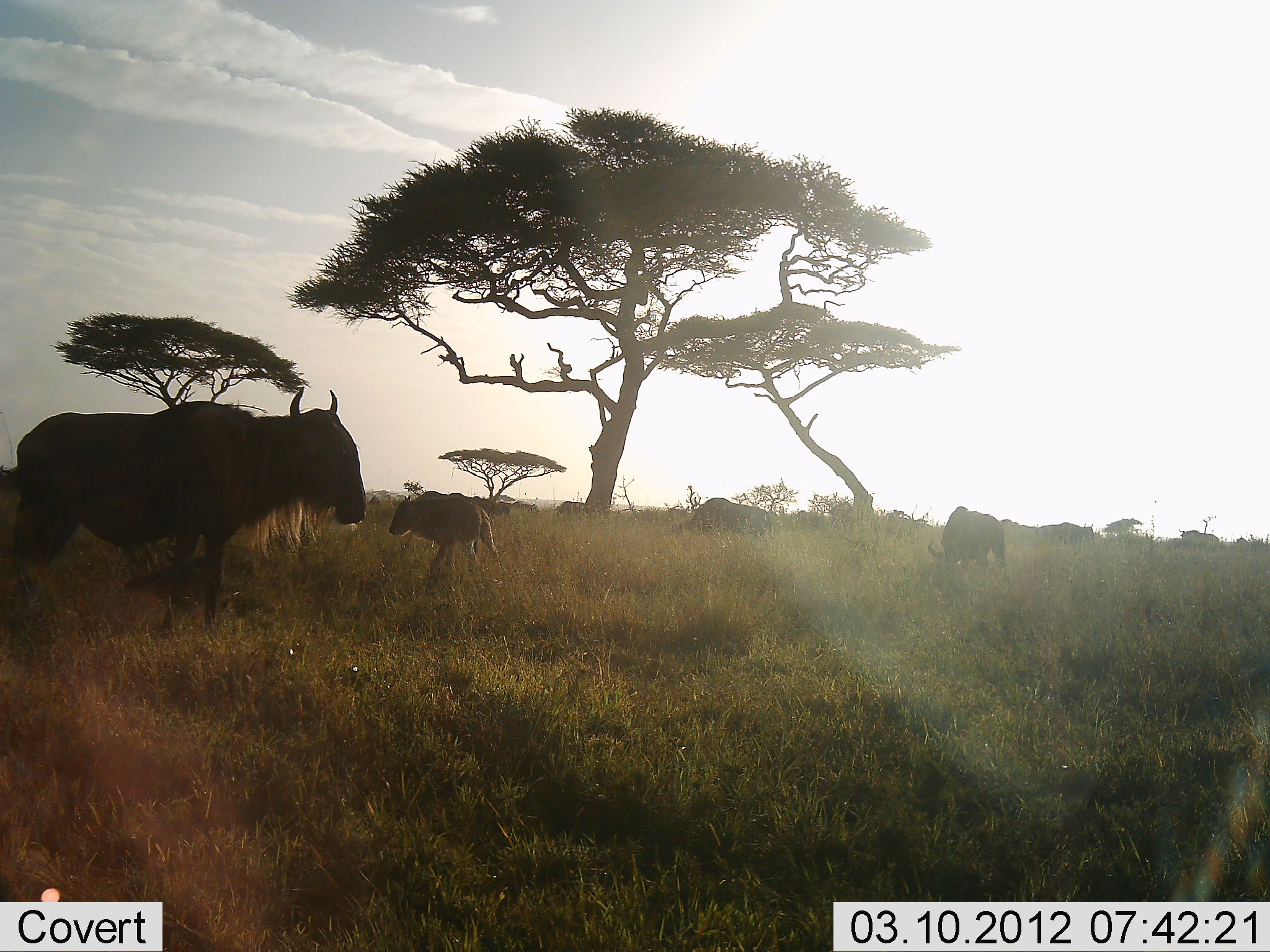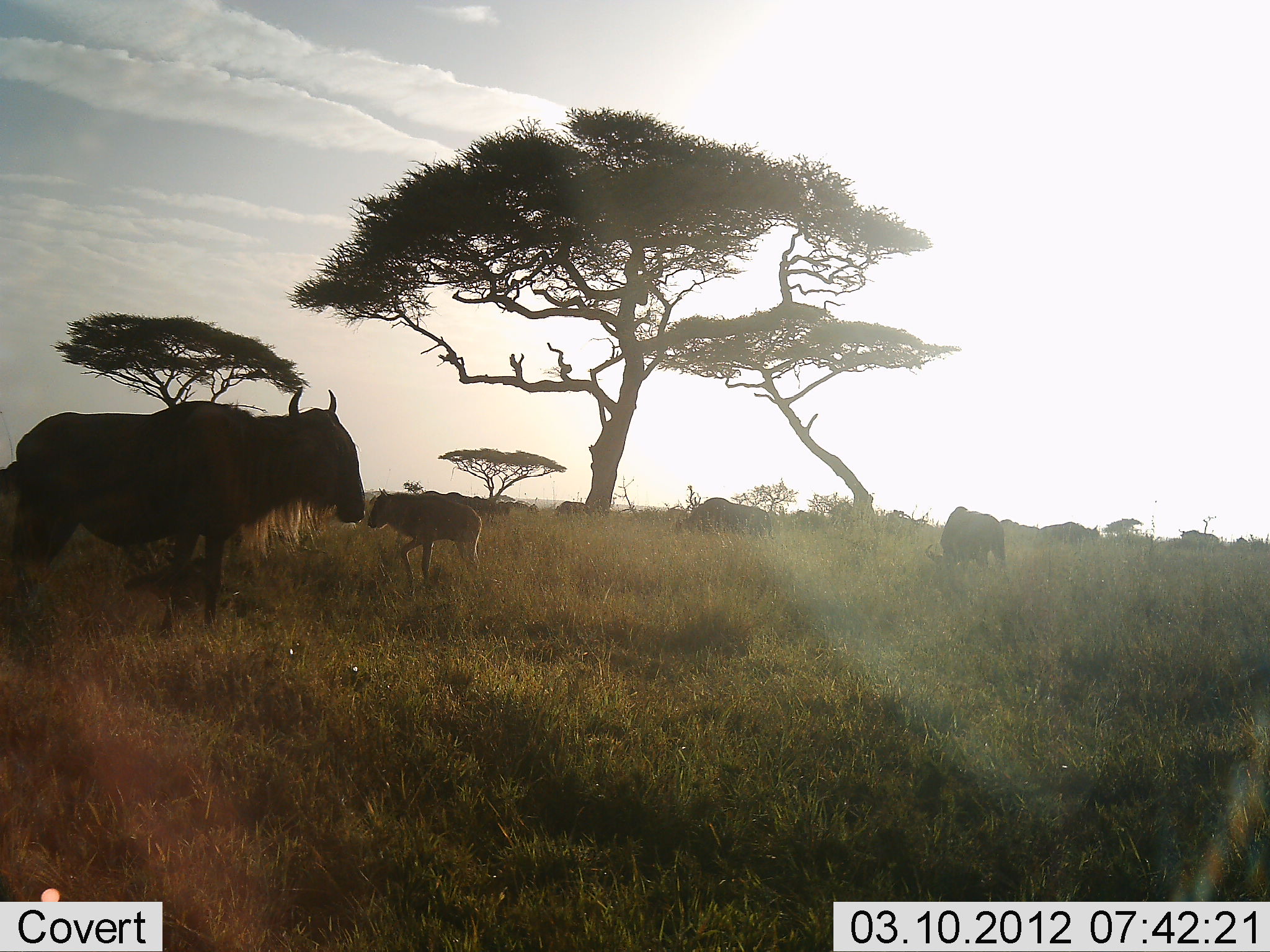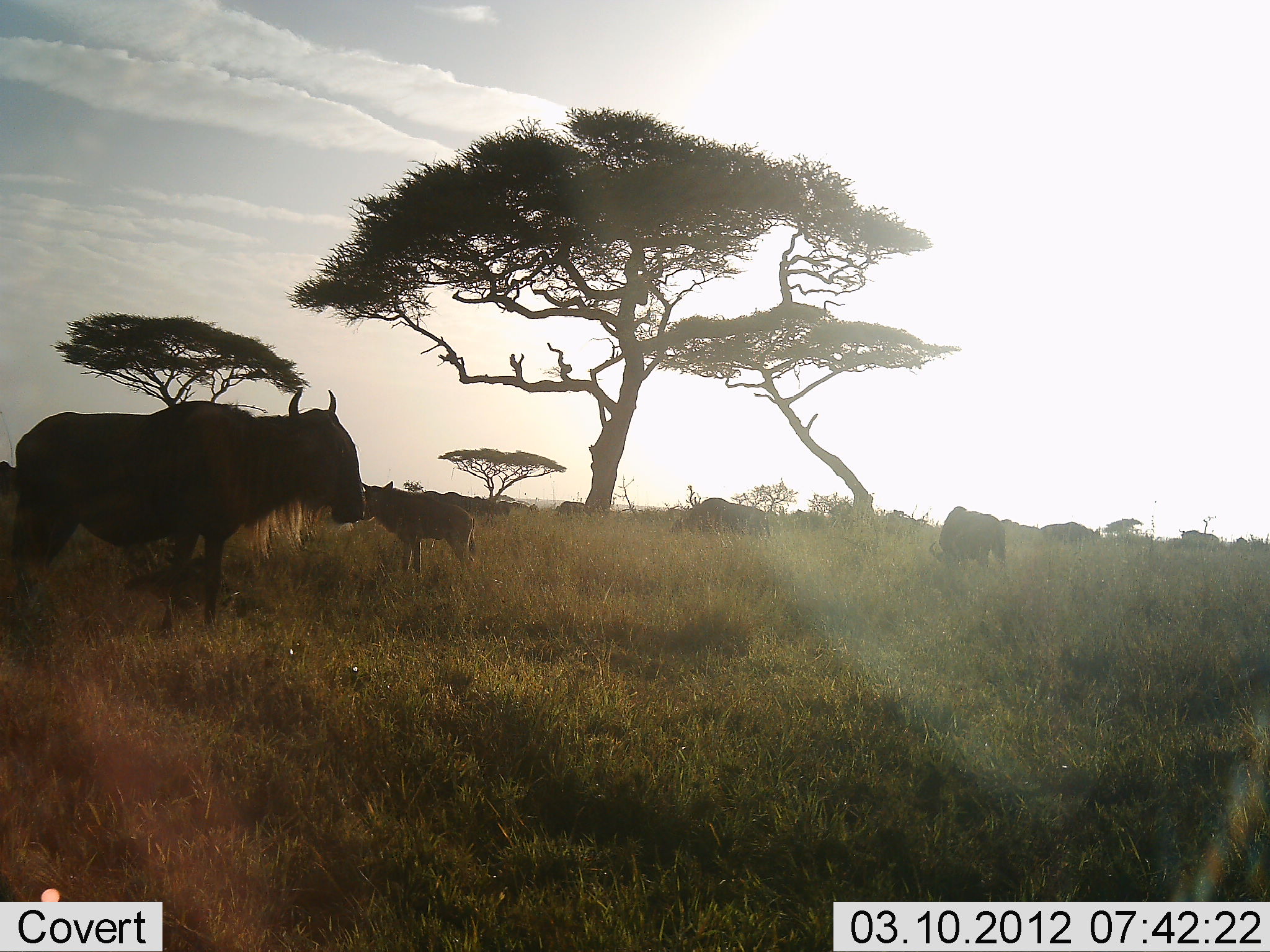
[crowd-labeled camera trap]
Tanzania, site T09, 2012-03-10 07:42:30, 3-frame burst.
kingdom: Animalia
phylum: Chordata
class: Mammalia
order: Artiodactyla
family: Bovidae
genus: Connochaetes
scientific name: Connochaetes taurinus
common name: blue wildebeest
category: wildebeest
Wildebeest (blue wildebeest) (Connochaetes taurinus), count 6. Behavior (volunteer vote fractions): standing 88%, resting 0%, moving 56%, interacting 6%. Young present (vote fraction): 88%. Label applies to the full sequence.